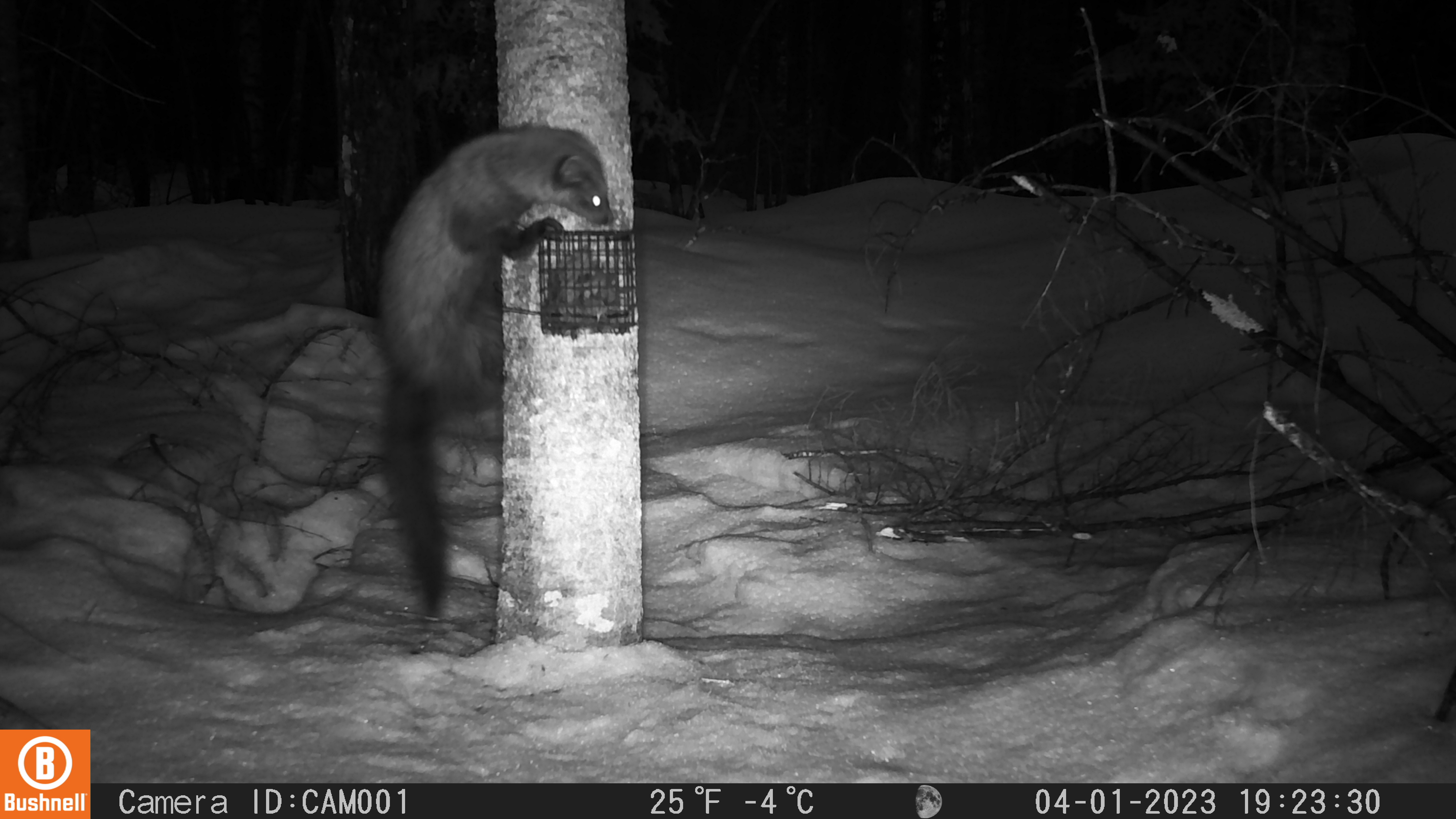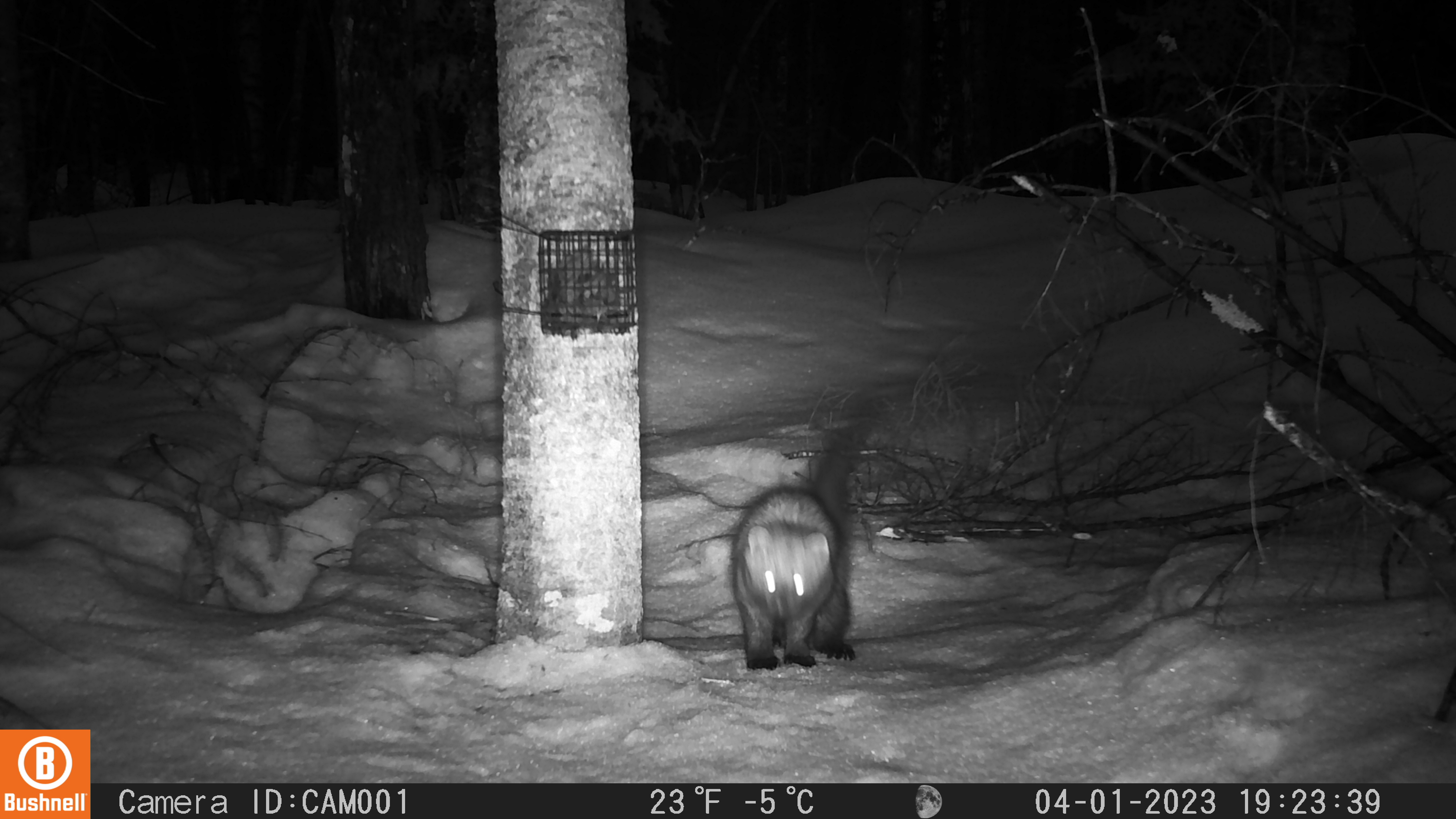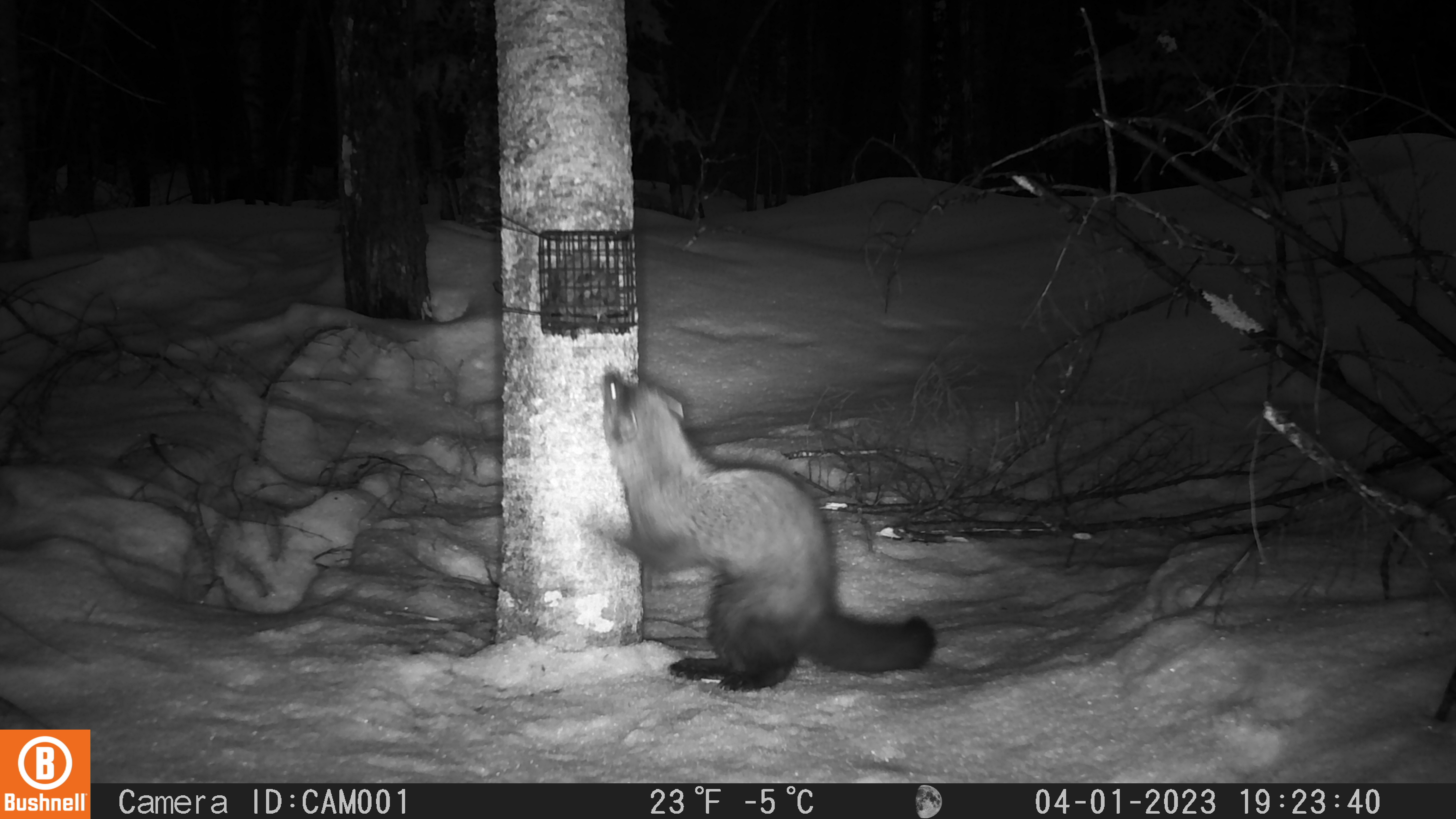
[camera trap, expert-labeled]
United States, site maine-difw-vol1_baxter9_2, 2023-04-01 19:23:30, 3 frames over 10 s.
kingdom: Animalia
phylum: Chordata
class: Mammalia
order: Carnivora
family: Mustelidae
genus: Pekania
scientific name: Pekania pennanti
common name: fisher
Fisher (Pekania pennanti).